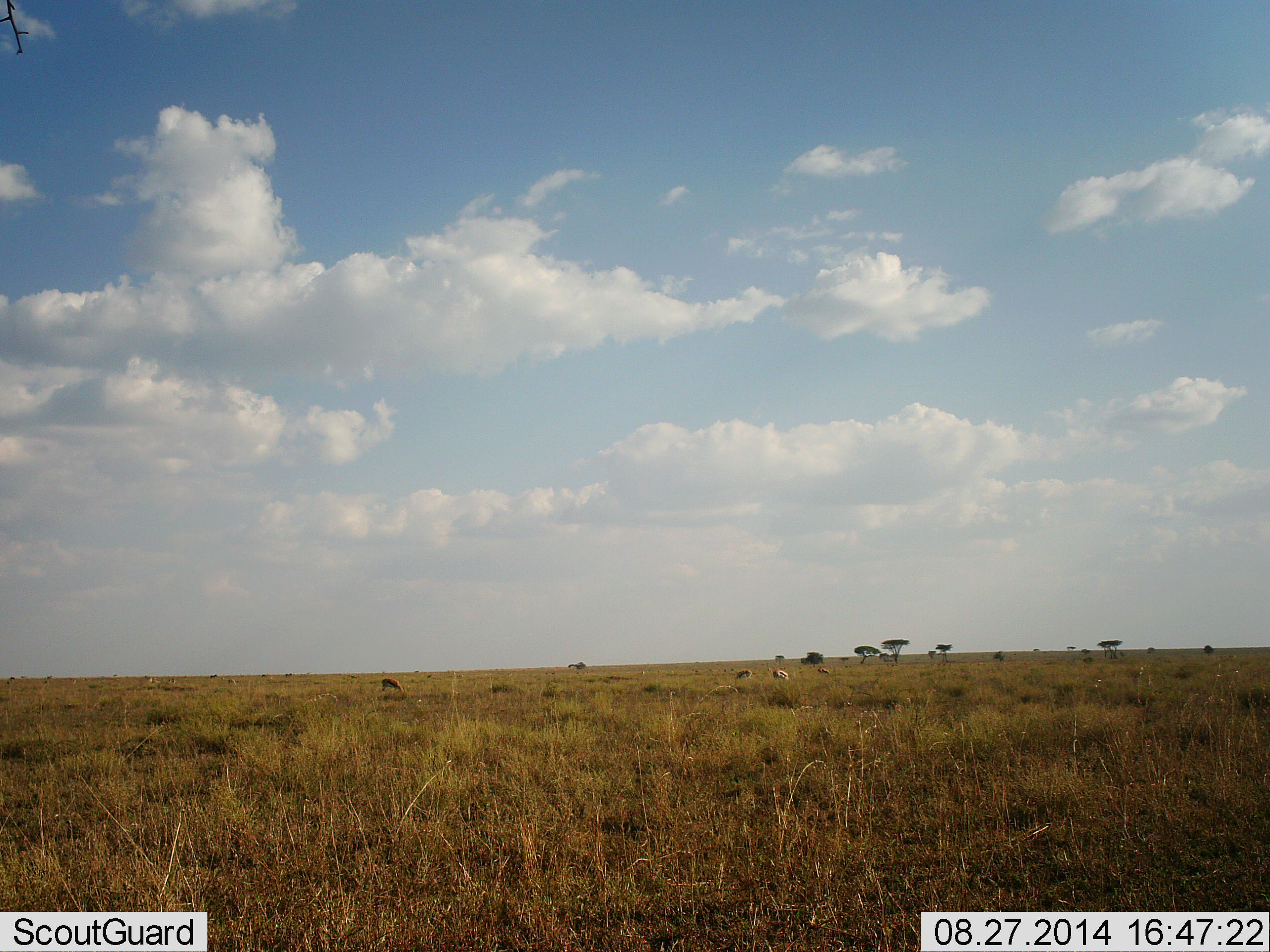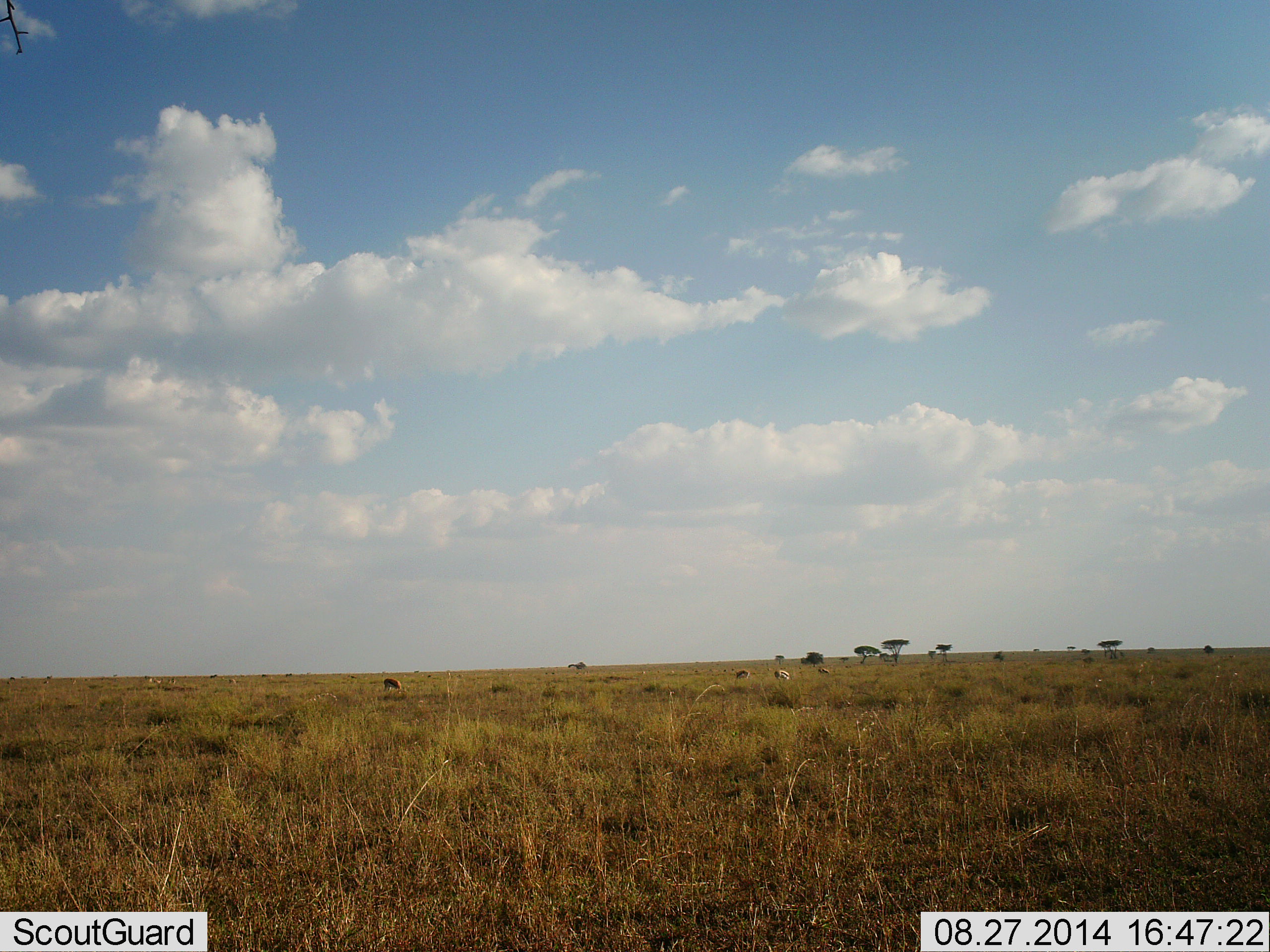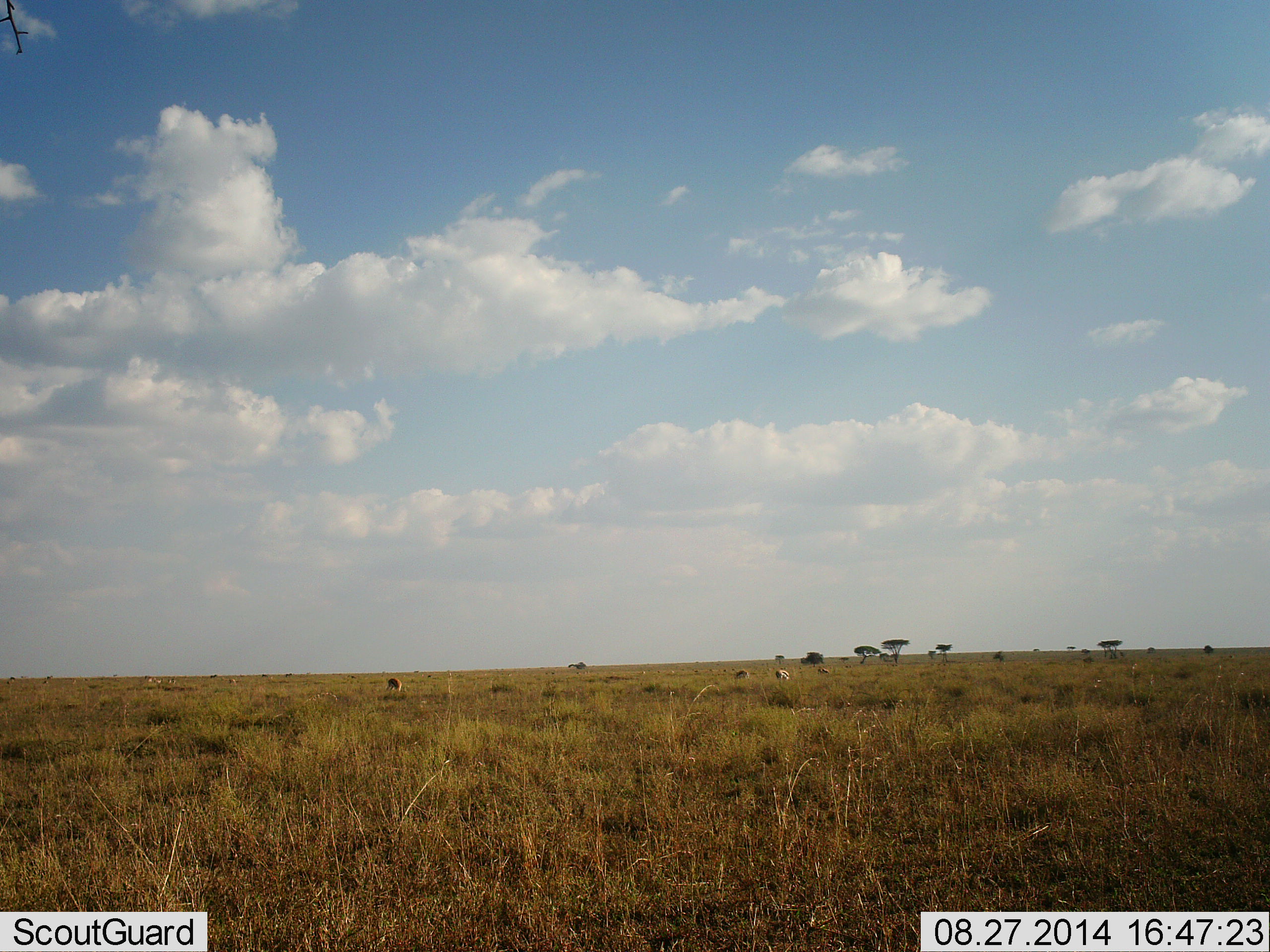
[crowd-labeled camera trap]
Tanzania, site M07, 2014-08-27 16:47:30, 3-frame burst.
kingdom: Animalia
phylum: Chordata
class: Mammalia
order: Perissodactyla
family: Equidae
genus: Equus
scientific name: Equus quagga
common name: plains zebra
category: zebra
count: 4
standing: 40%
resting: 0%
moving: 20%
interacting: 0%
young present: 0%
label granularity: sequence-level